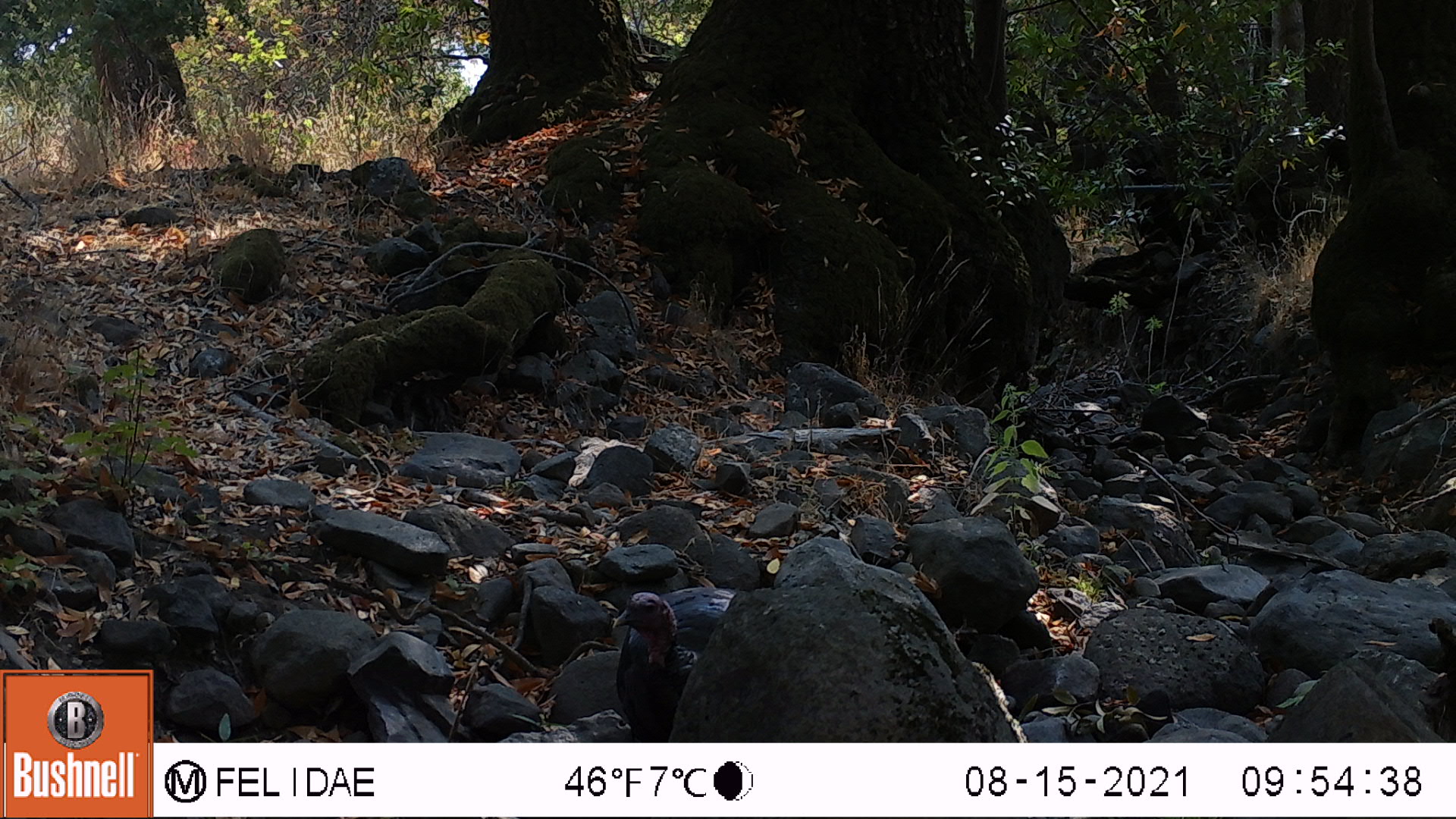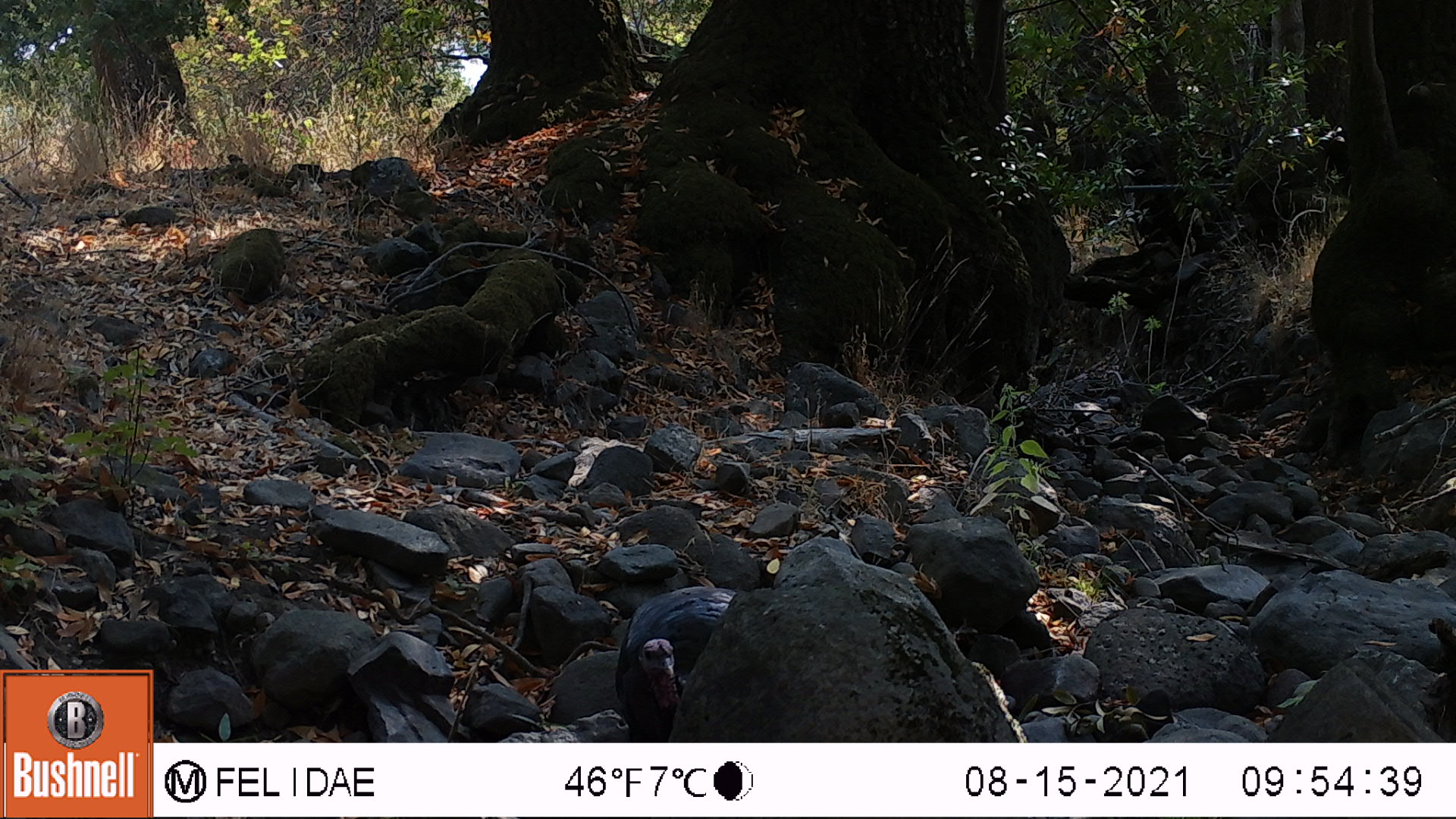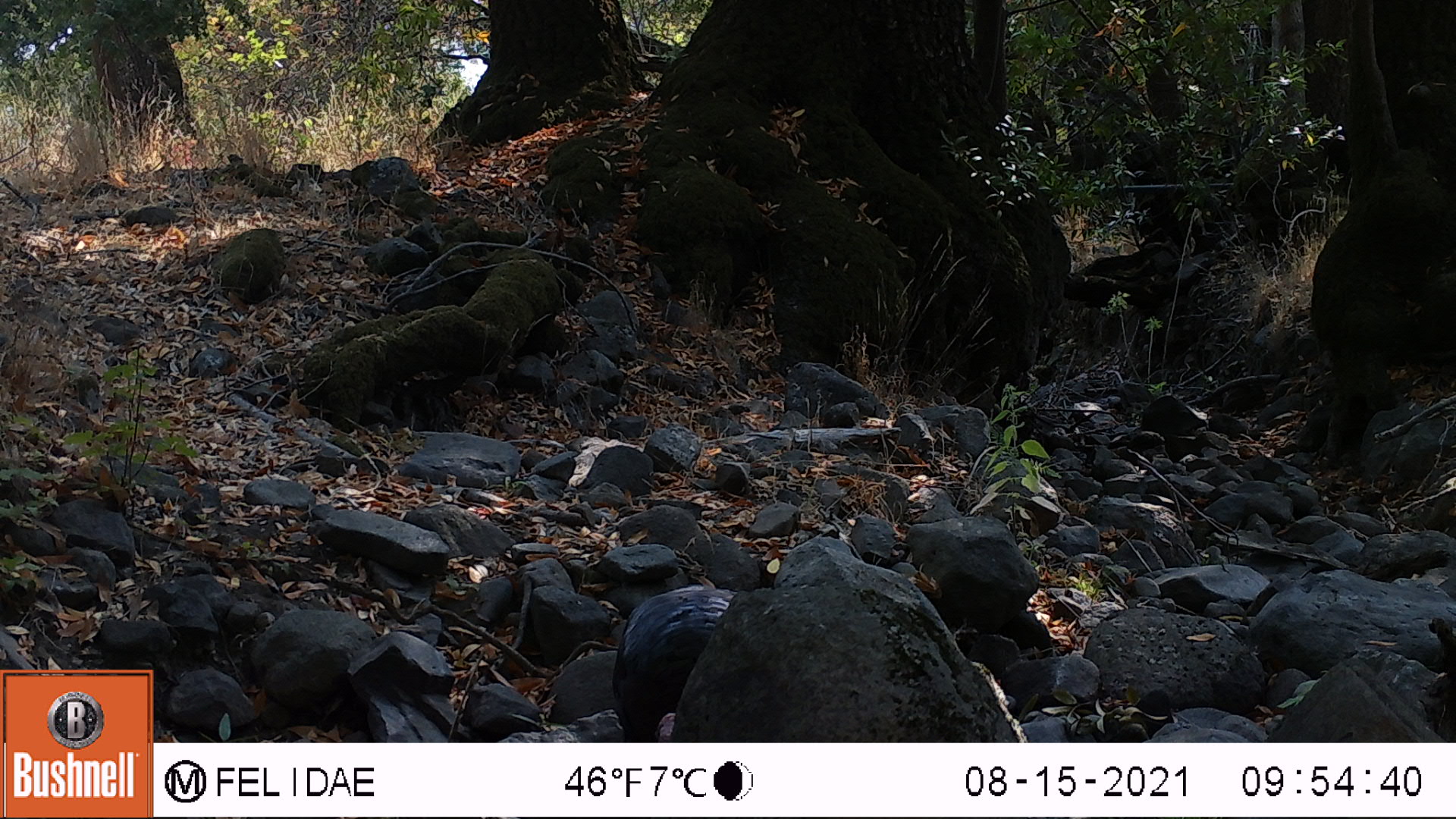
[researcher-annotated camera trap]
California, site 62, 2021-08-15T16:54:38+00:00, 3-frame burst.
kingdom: Animalia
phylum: Chordata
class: Aves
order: Galliformes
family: Phasianidae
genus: Meleagris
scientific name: Meleagris gallopavo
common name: turkey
Turkey (Meleagris gallopavo).